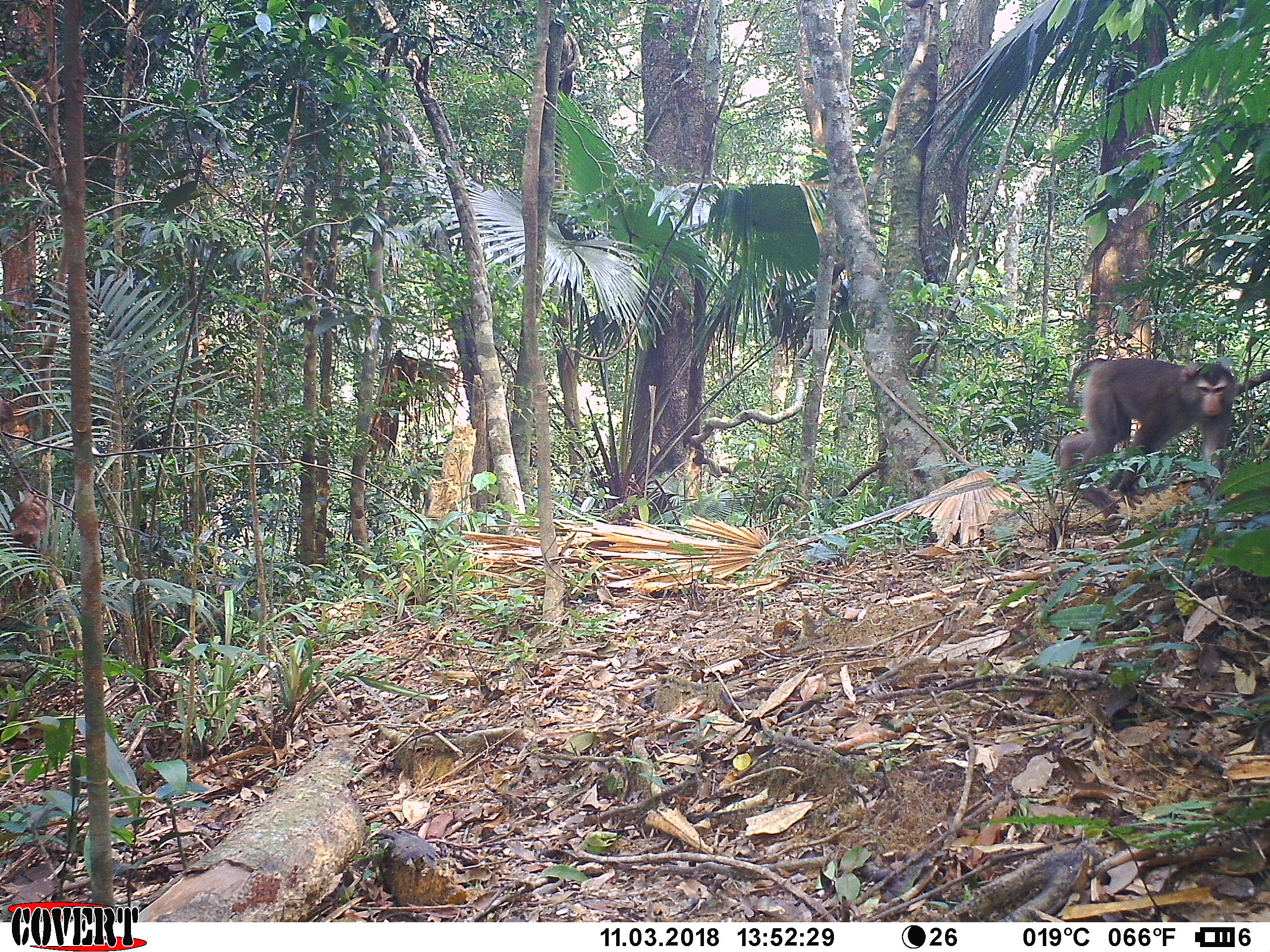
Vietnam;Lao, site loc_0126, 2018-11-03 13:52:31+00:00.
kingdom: Animalia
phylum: Chordata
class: Mammalia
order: Primates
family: Cercopithecidae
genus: Macaca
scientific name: Macaca nemestrina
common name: pig-tailed macaque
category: pig tailed macaque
Pig tailed macaque (pig-tailed macaque) (Macaca nemestrina). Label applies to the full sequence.